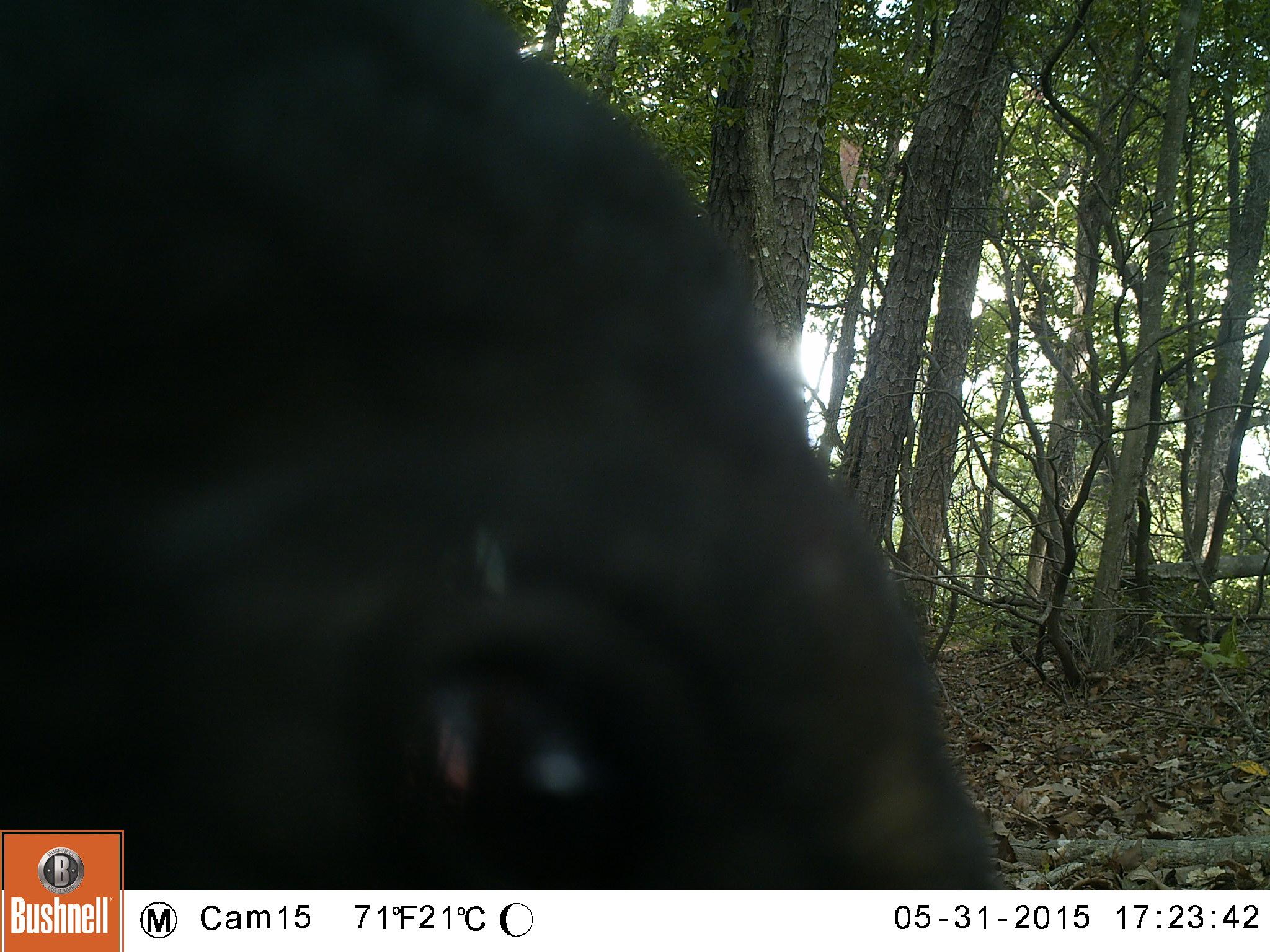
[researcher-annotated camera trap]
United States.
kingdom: Animalia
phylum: Chordata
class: Mammalia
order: Carnivora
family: Ursidae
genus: Ursus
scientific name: Ursus americanus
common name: american black bear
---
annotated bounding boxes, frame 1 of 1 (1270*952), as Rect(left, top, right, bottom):
American Black Bear: Rect(0, 6, 1013, 891)